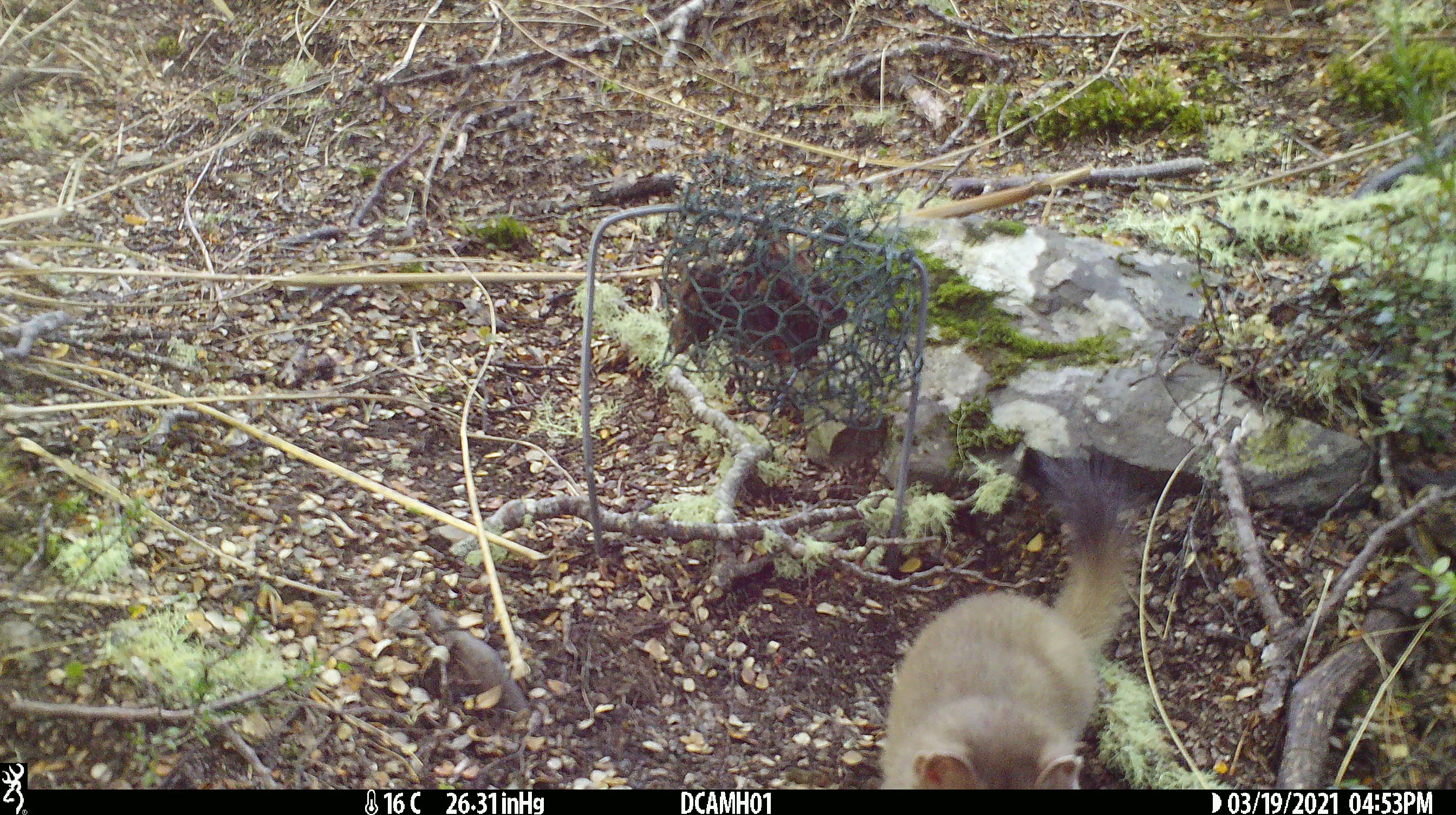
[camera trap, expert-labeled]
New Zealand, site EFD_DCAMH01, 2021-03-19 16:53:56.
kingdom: Animalia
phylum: Chordata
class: Mammalia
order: Carnivora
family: Mustelidae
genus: Mustela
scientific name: Mustela erminea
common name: stoat